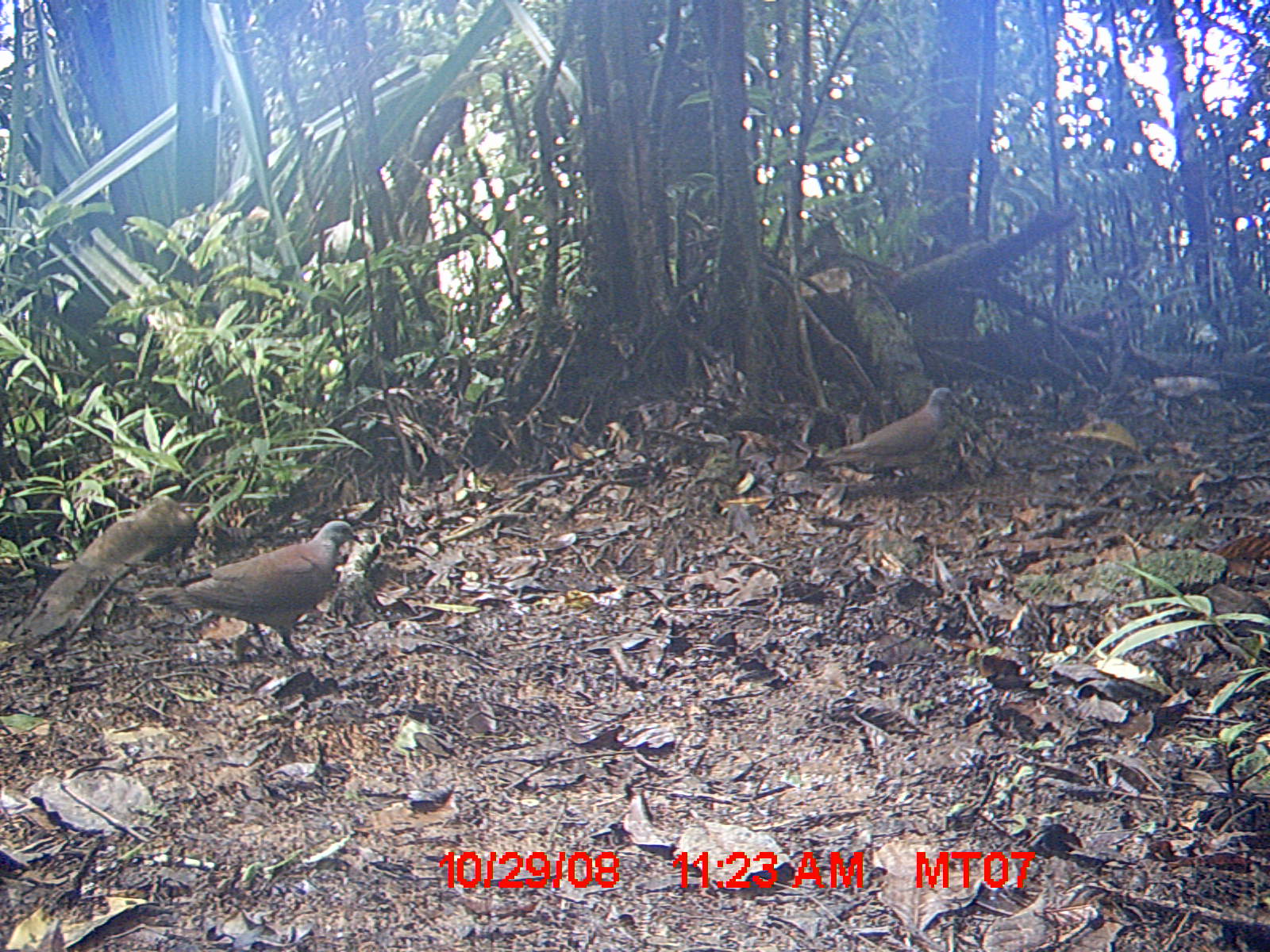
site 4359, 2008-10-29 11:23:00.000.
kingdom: Animalia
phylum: Chordata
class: Aves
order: Columbiformes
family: Columbidae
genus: Streptopelia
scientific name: Streptopelia picturata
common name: madagascar turtle-dove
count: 2